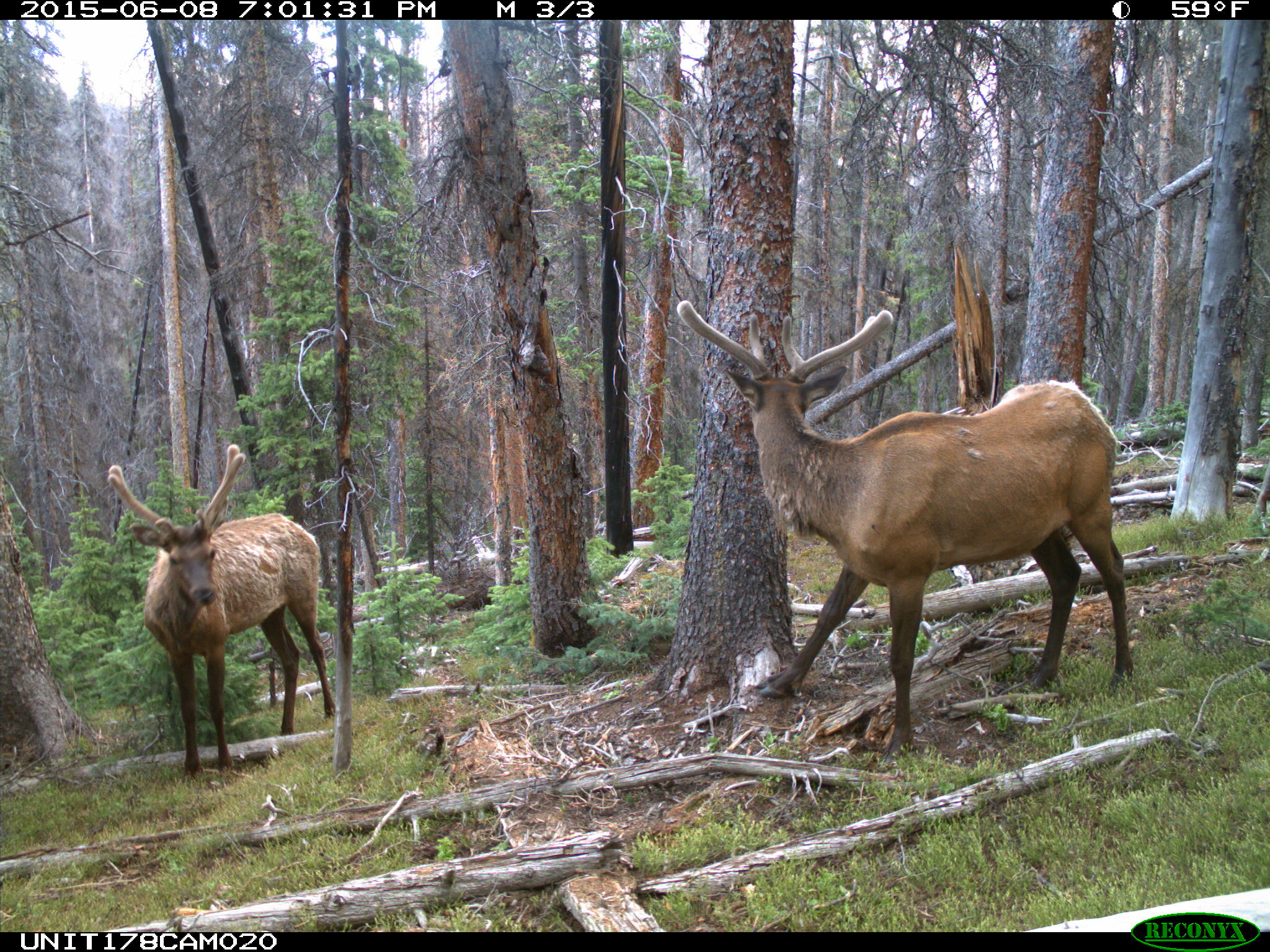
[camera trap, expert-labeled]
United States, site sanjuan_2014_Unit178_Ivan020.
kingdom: Animalia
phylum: Chordata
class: Mammalia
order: Artiodactyla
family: Cervidae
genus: Cervus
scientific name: Cervus elaphus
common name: red deer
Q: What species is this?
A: Cervus elaphus (red deer).